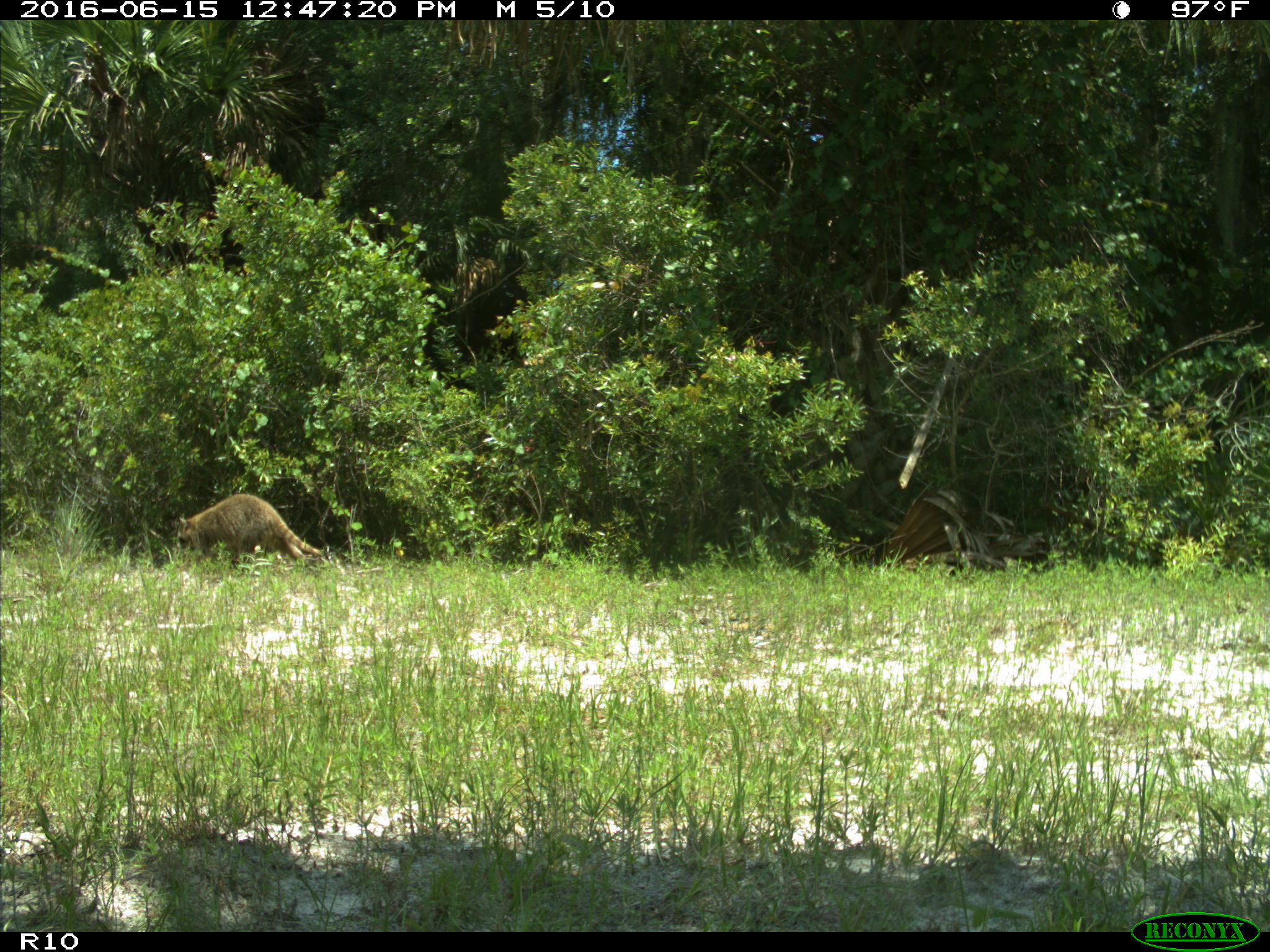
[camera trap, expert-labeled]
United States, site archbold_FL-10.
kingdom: Animalia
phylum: Chordata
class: Mammalia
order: Carnivora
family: Procyonidae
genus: Procyon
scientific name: Procyon lotor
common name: common raccoon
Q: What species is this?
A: Procyon lotor (common raccoon).